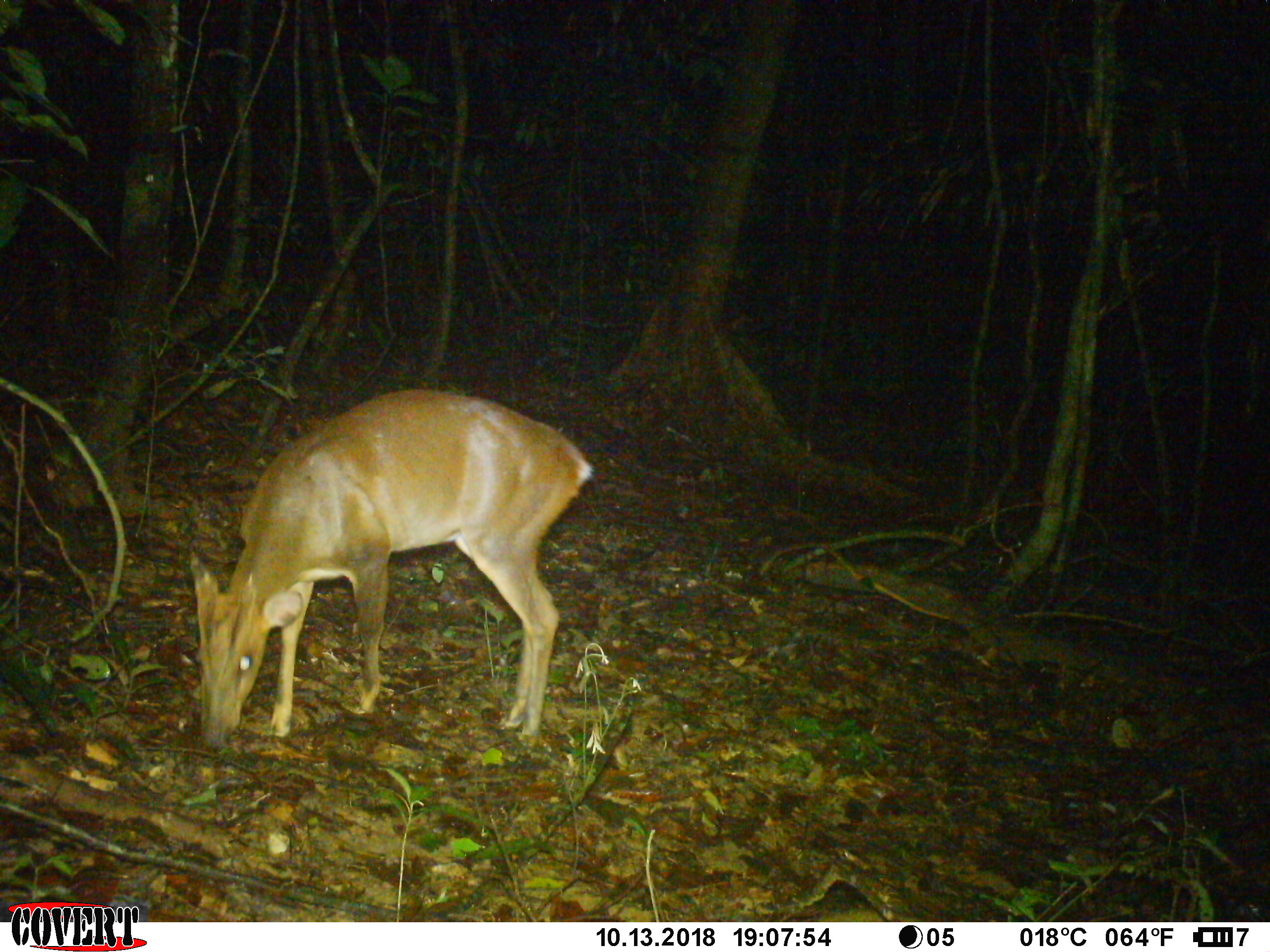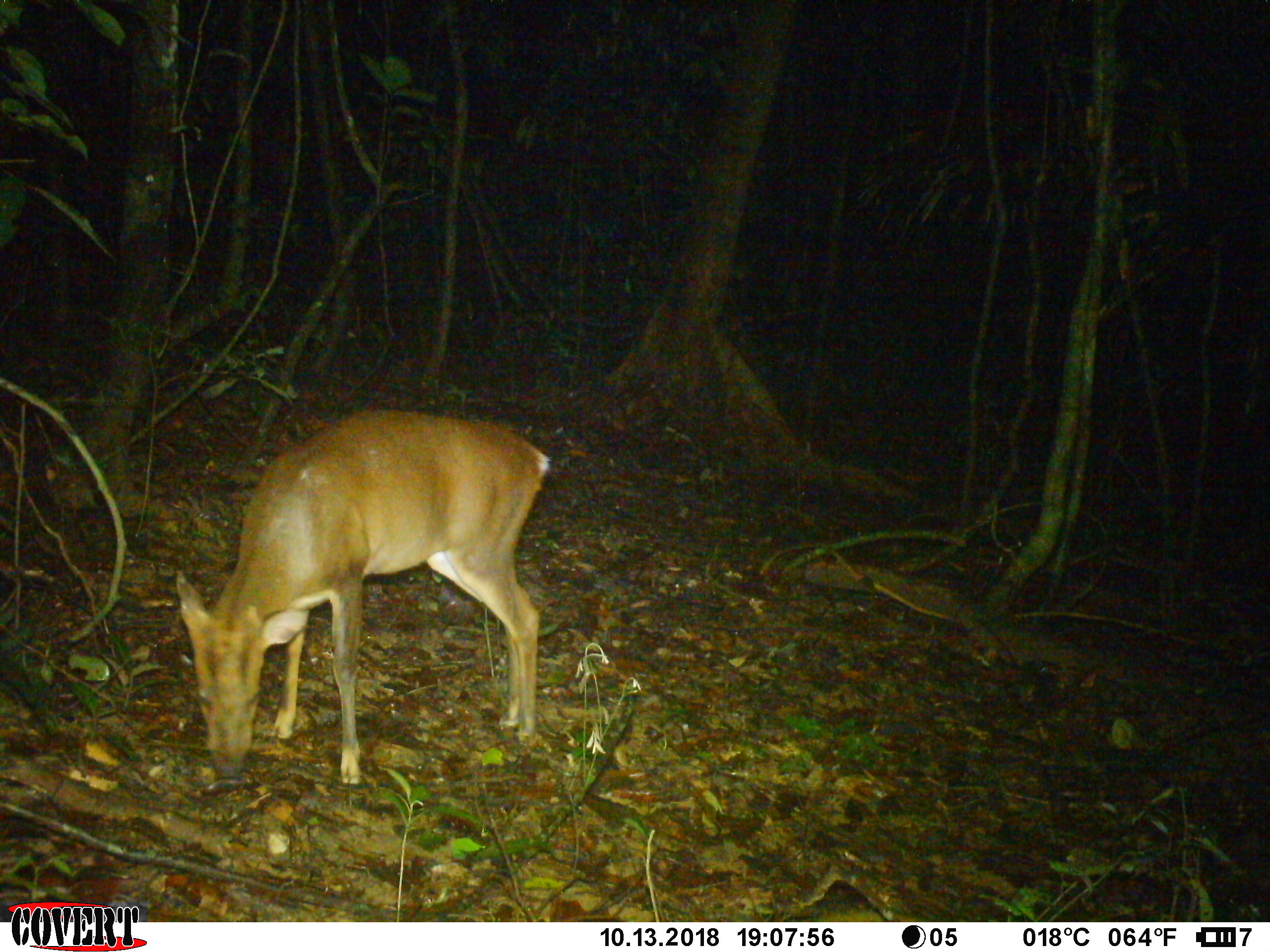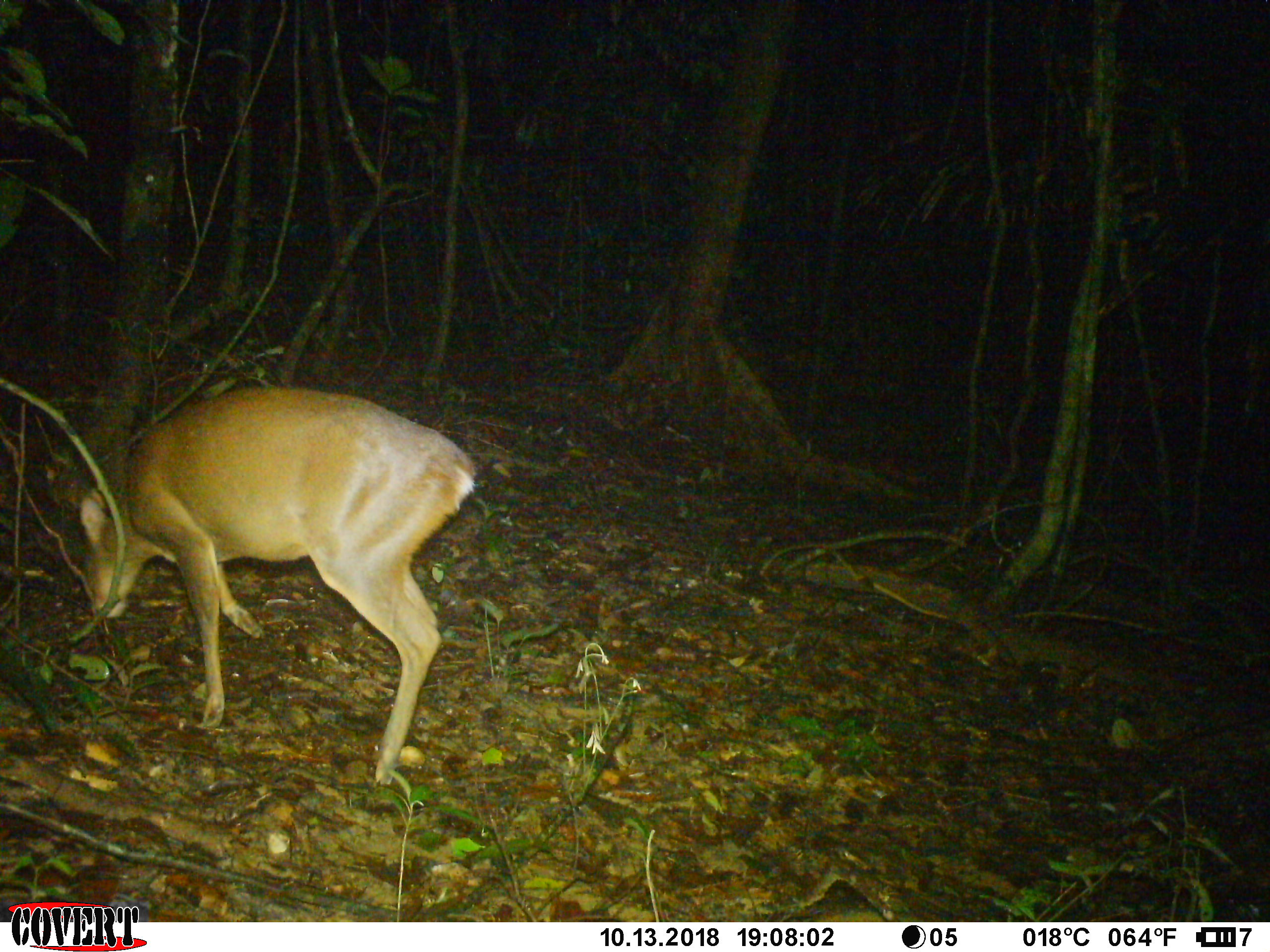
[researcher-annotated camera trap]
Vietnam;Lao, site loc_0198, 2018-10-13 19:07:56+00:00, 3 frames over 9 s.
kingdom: Animalia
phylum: Chordata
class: Mammalia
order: Artiodactyla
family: Cervidae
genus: Muntiacus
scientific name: Muntiacus vuquangensis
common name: large-antlered muntjac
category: large antlered muntjac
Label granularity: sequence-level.